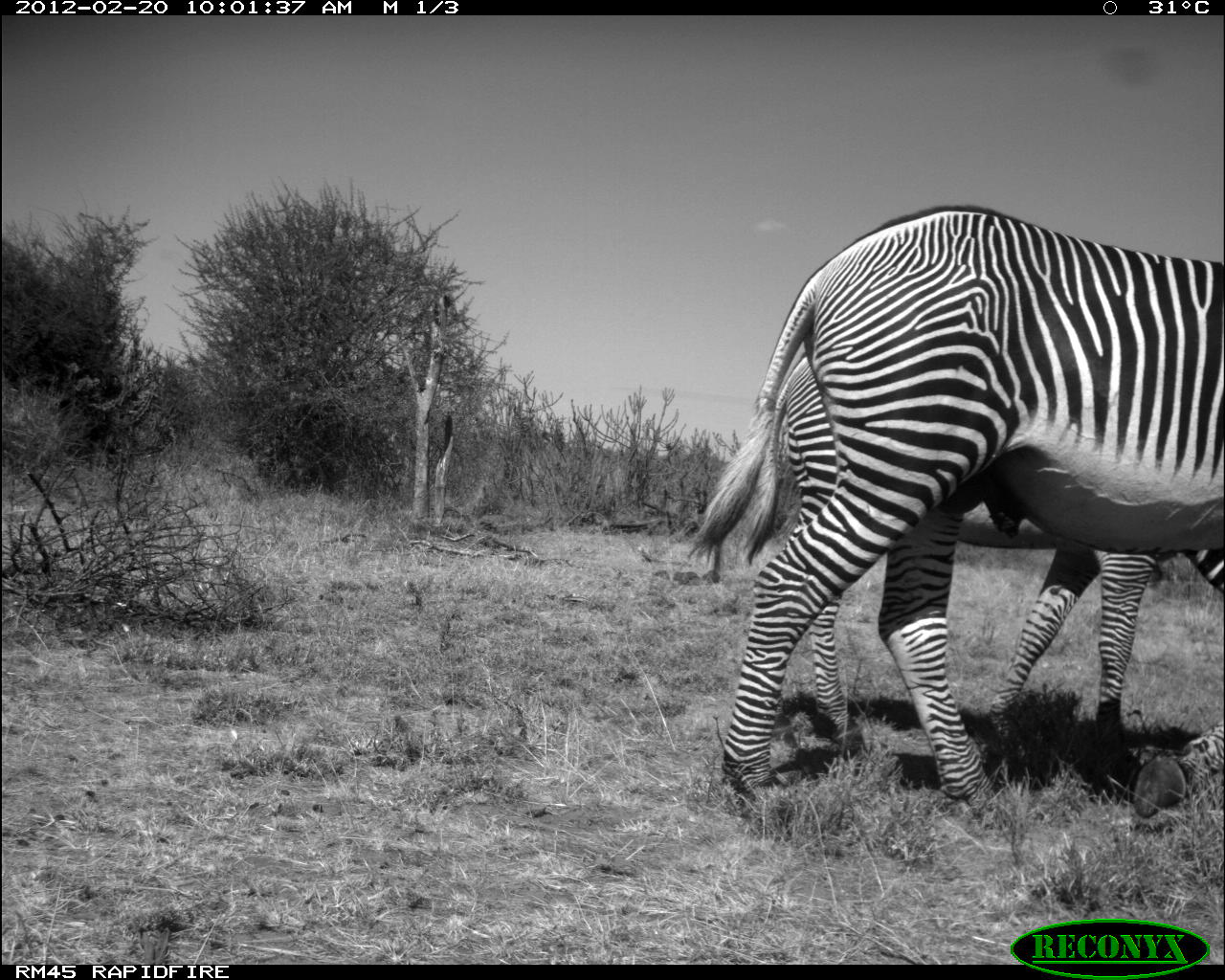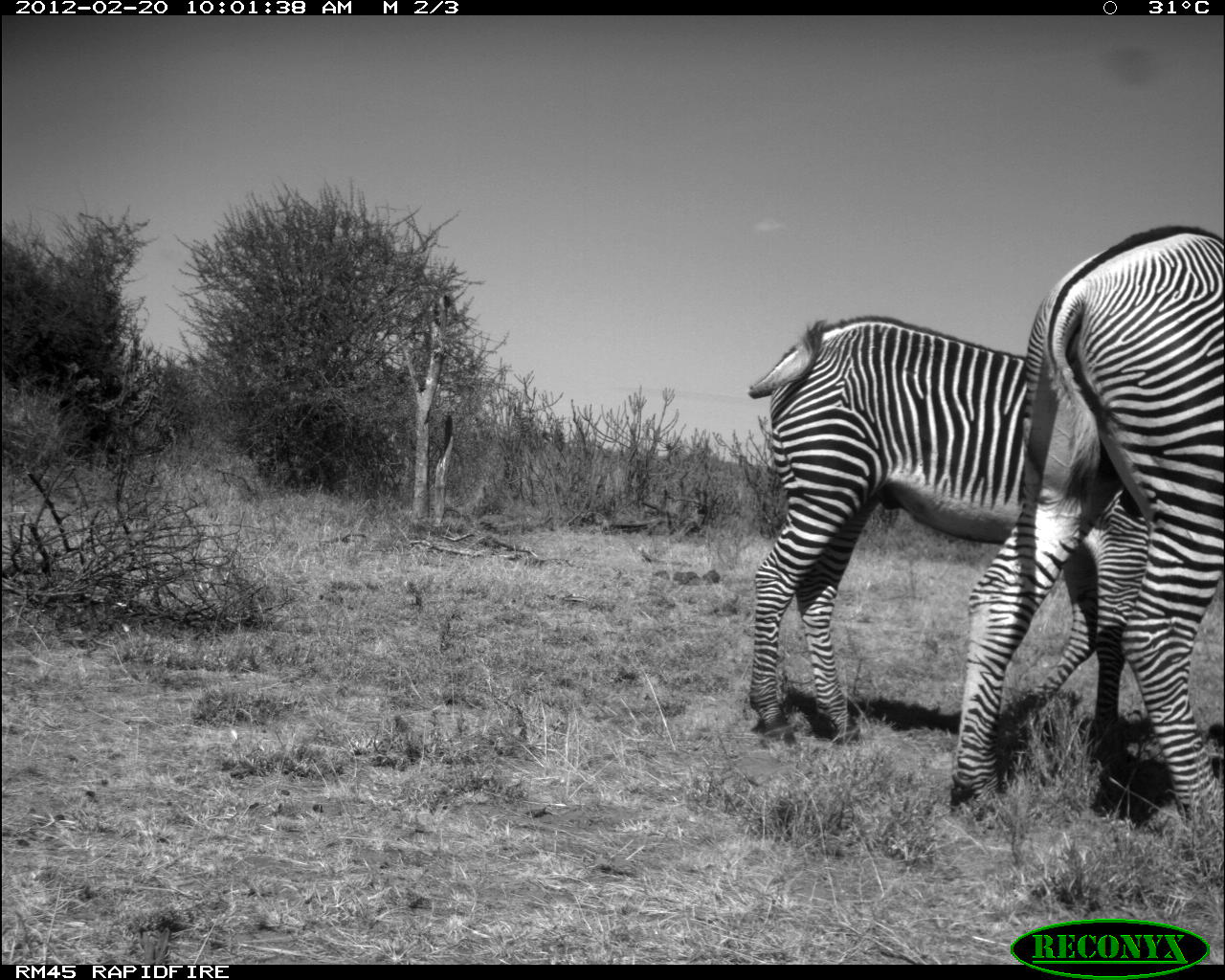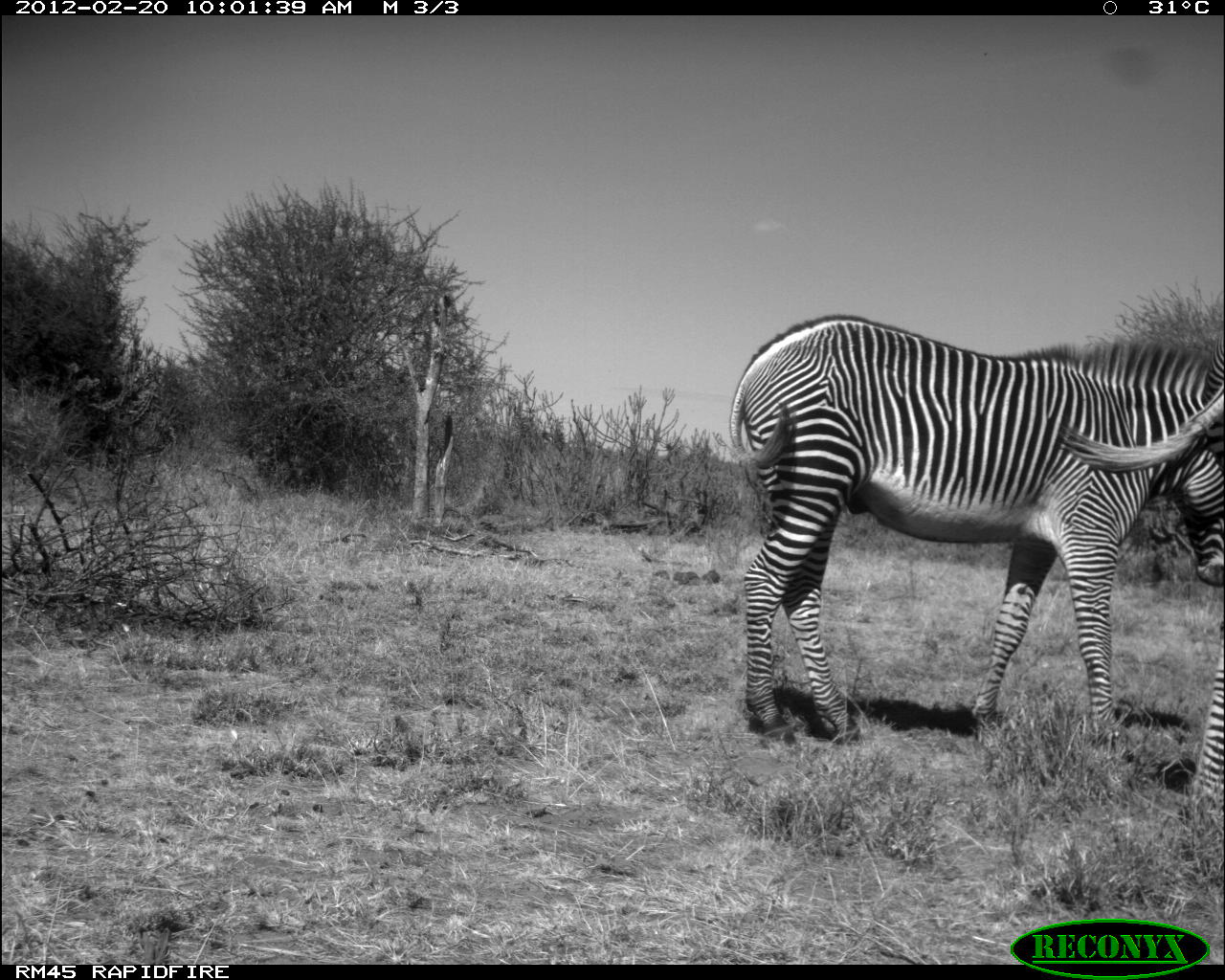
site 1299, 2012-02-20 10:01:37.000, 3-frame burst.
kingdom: Animalia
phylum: Chordata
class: Mammalia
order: Perissodactyla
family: Equidae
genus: Equus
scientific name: Equus grevyi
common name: grévy's zebra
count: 2